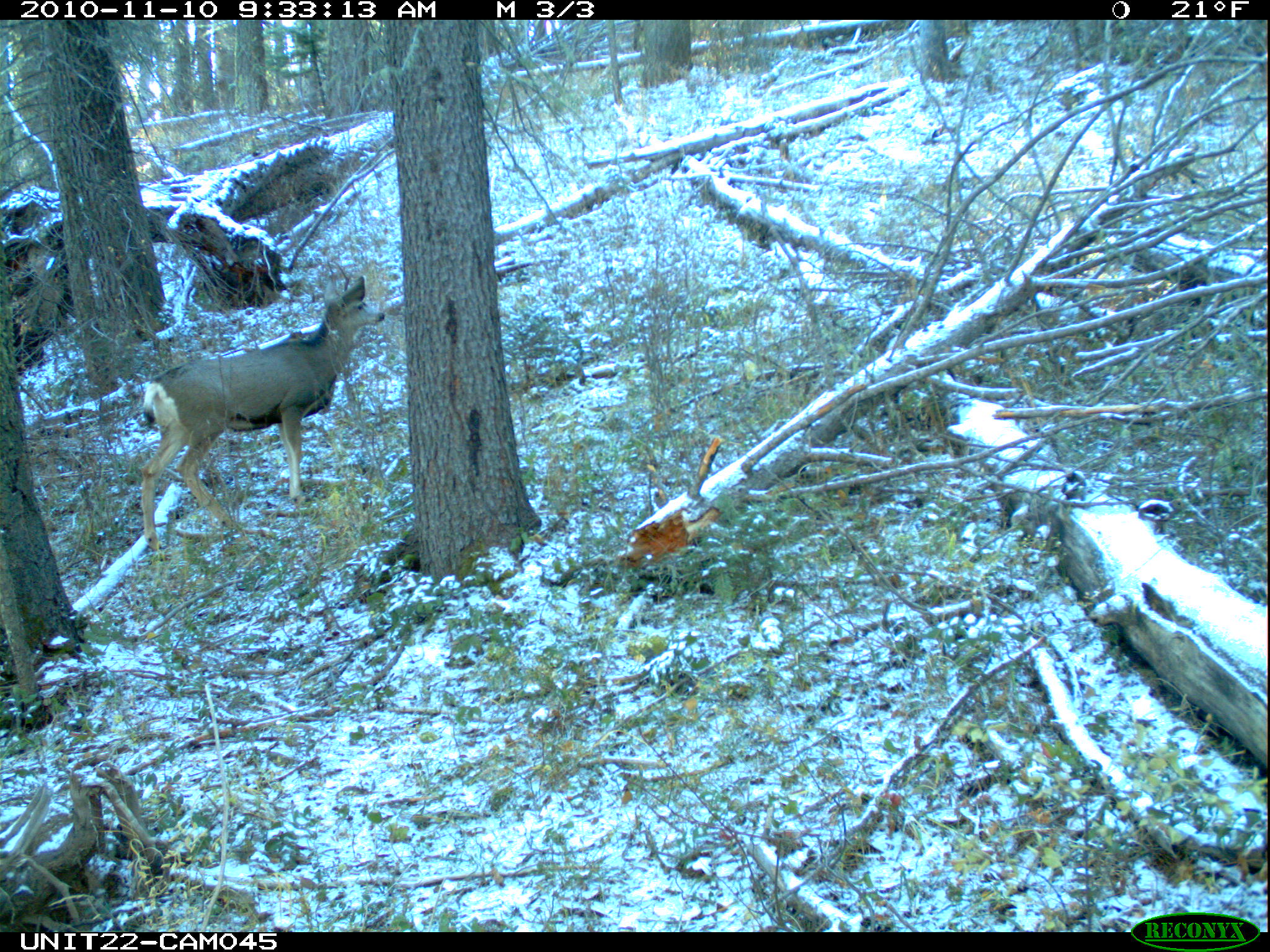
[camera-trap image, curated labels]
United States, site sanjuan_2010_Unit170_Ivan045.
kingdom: Animalia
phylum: Chordata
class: Mammalia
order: Artiodactyla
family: Cervidae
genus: Odocoileus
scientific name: Odocoileus hemionus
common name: mule deer